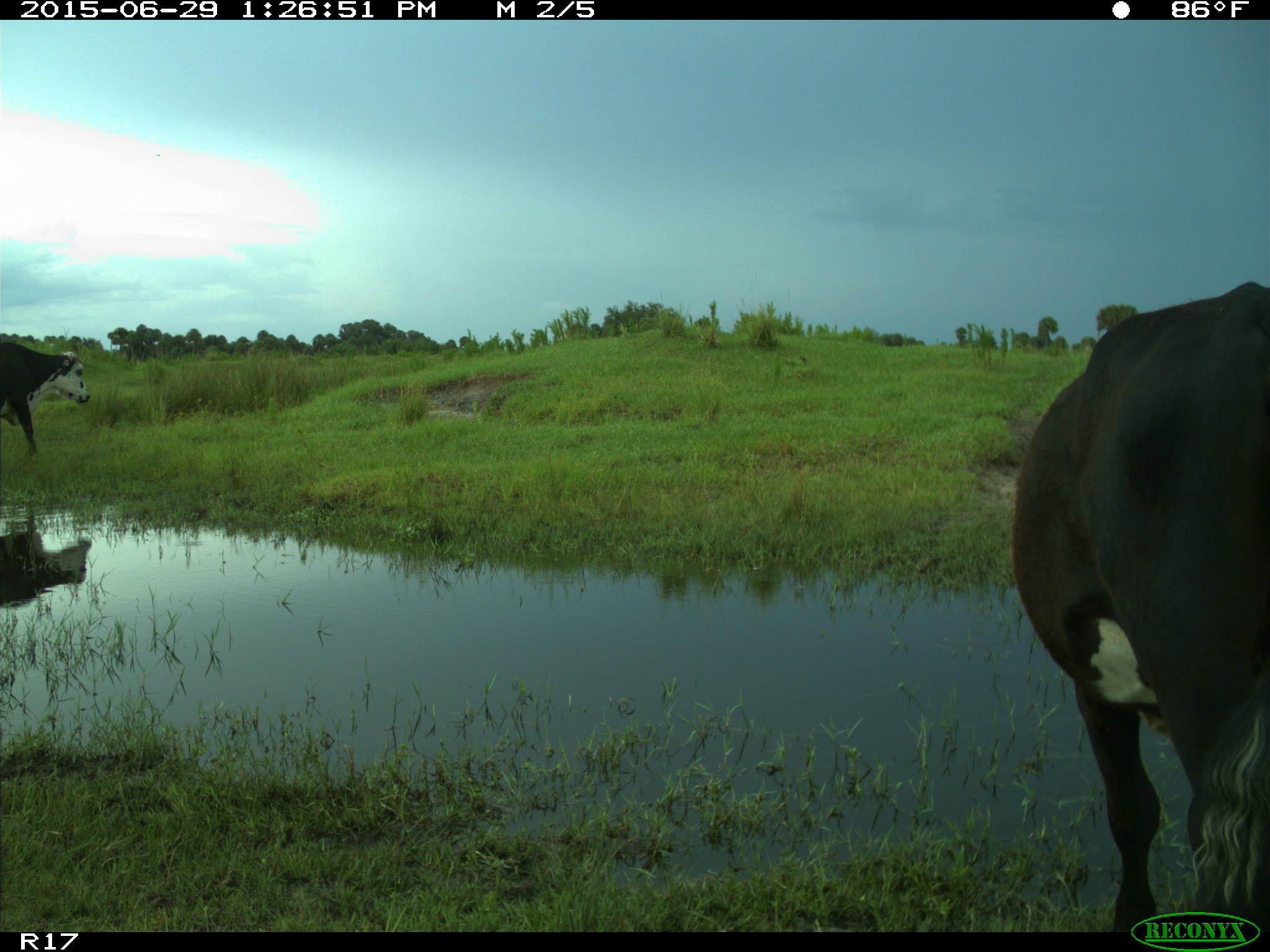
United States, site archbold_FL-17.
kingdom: Animalia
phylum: Chordata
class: Mammalia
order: Artiodactyla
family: Bovidae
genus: Bos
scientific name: Bos taurus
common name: domestic cow